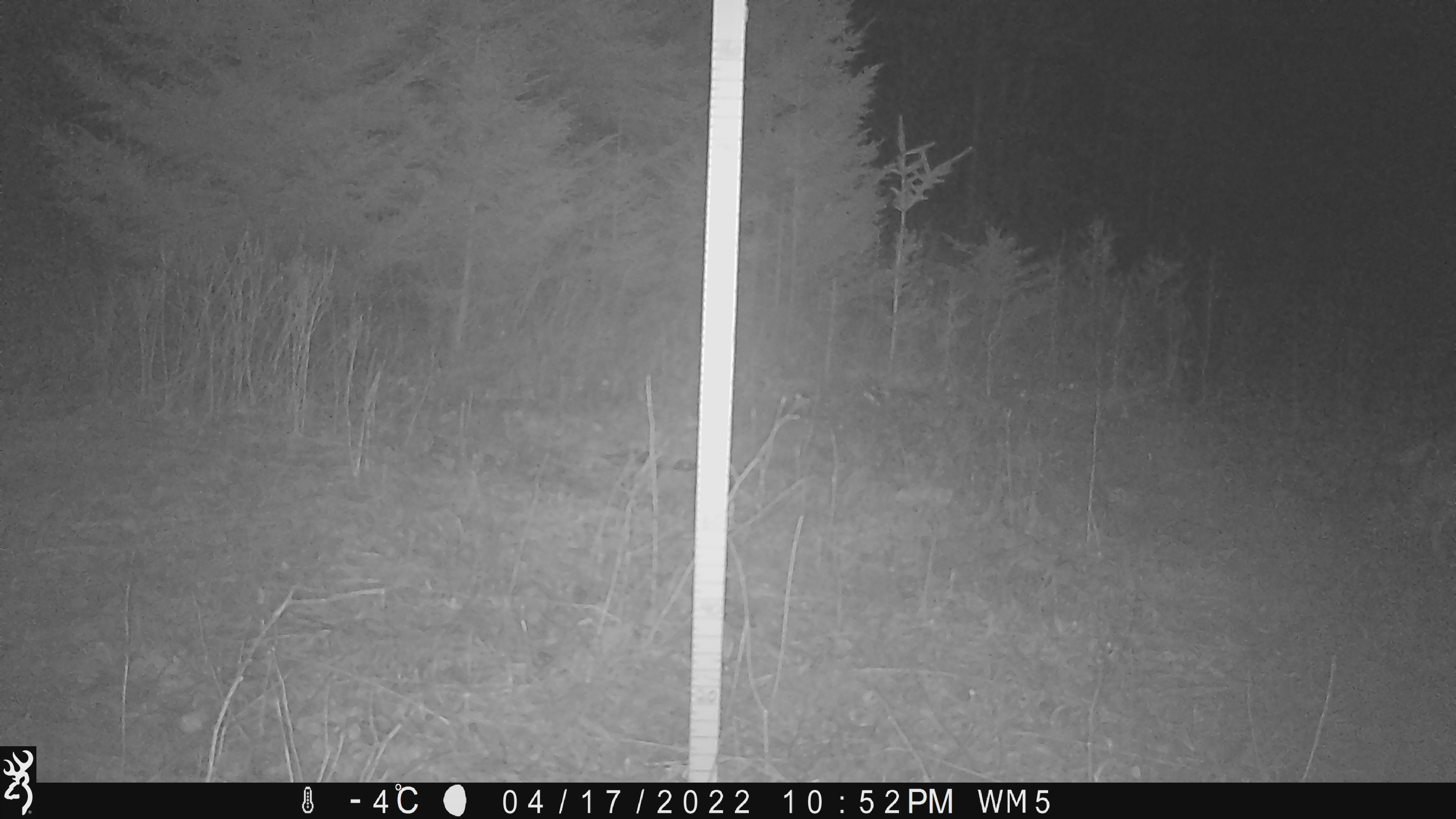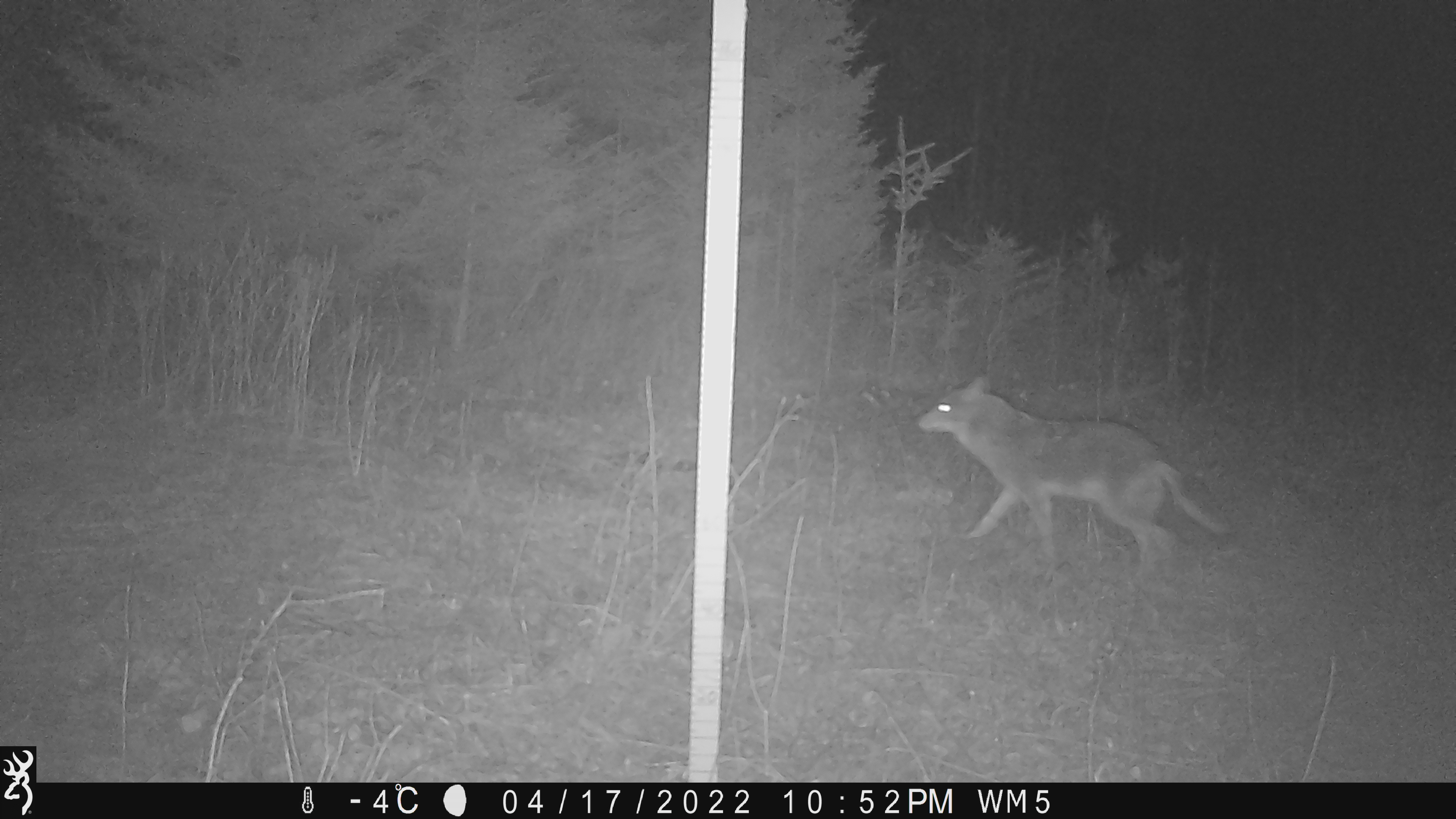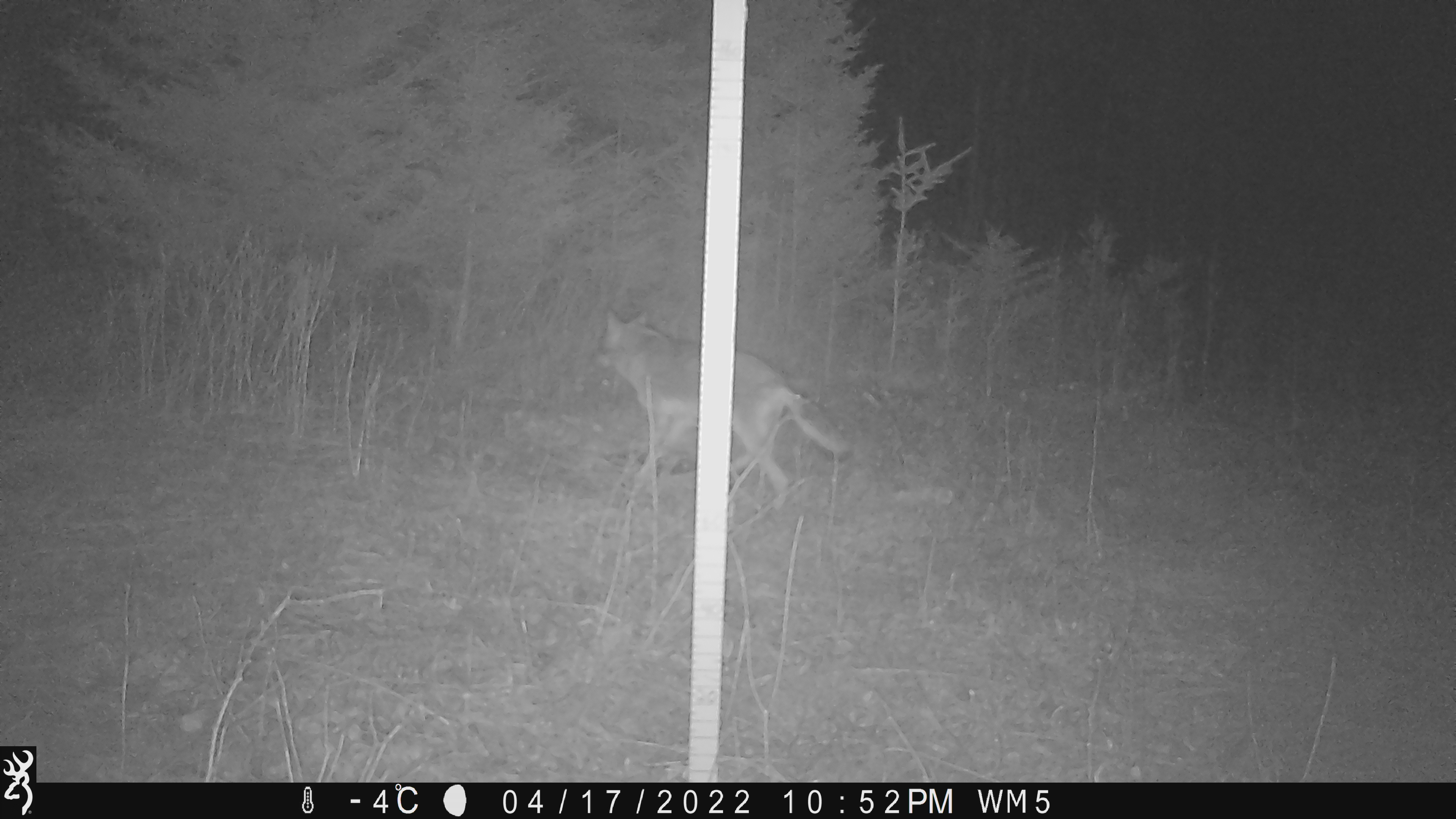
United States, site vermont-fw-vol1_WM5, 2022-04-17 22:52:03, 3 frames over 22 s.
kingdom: Animalia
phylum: Chordata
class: Mammalia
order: Carnivora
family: Canidae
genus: Canis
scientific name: Canis latrans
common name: coyote